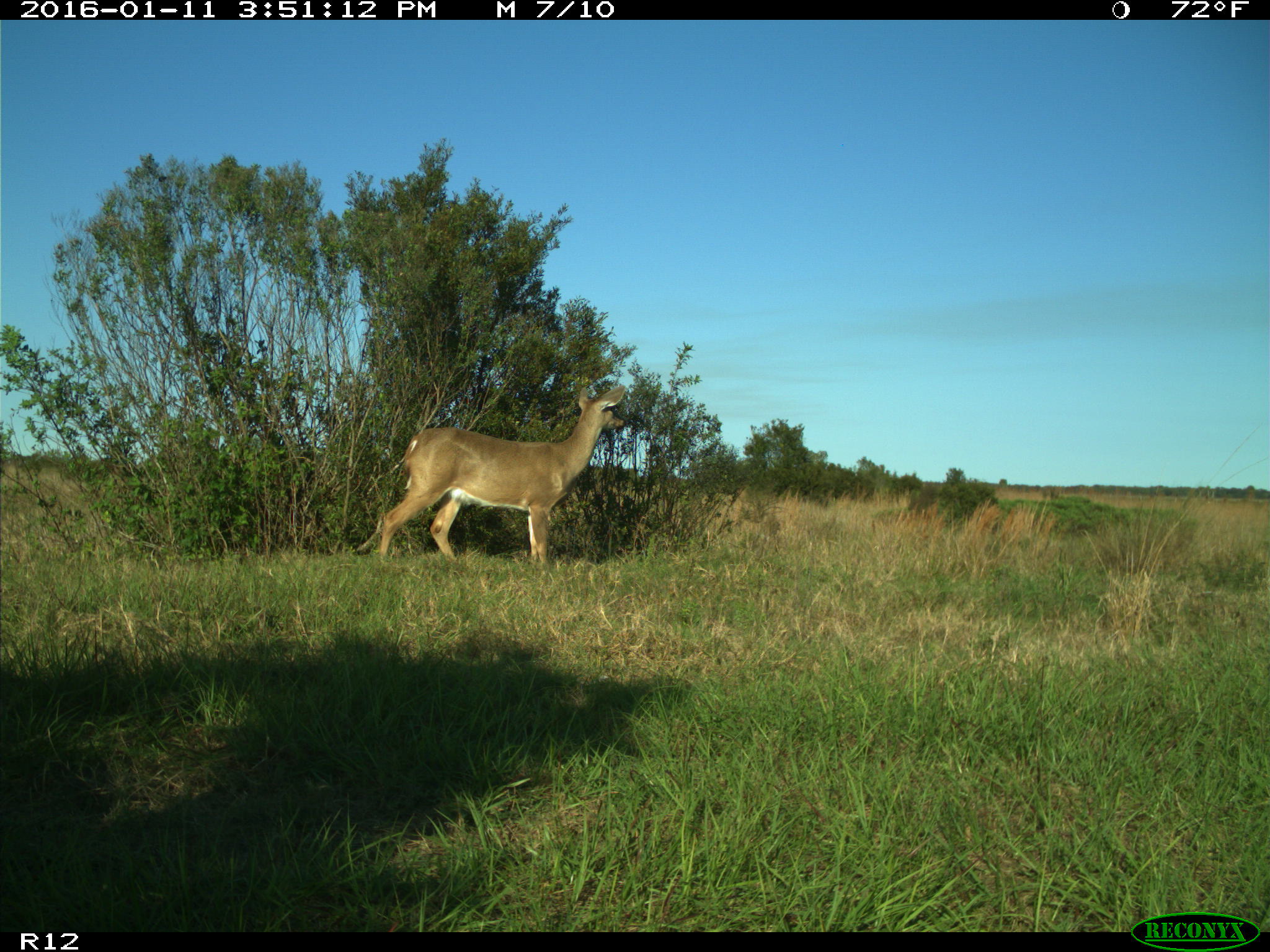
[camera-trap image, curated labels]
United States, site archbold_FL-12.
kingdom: Animalia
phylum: Chordata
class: Mammalia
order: Artiodactyla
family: Cervidae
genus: Odocoileus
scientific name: Odocoileus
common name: deer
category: unidentified deer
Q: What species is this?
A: Unidentified deer (deer) (Odocoileus).